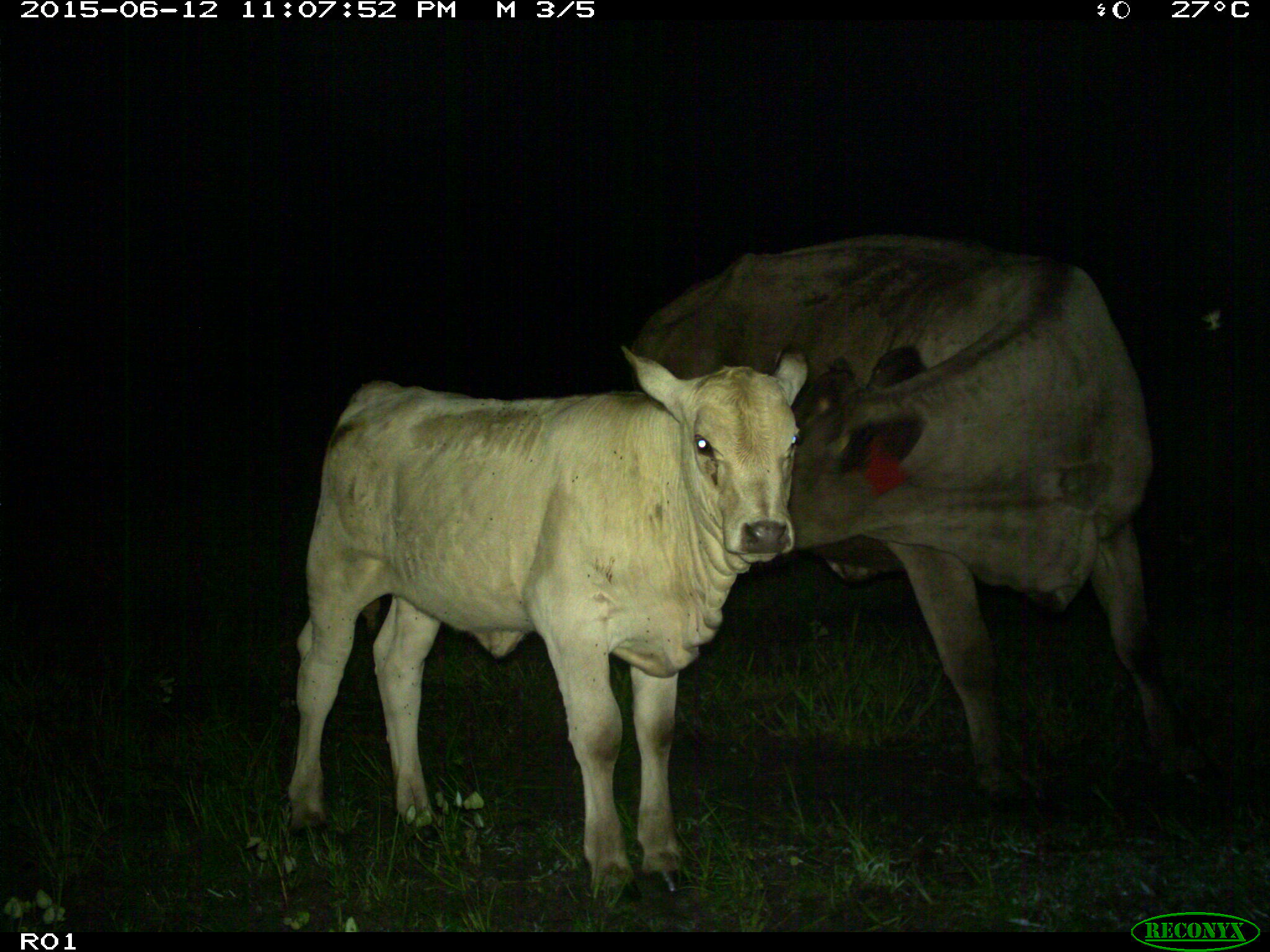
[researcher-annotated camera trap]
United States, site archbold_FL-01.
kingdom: Animalia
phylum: Chordata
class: Mammalia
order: Artiodactyla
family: Bovidae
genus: Bos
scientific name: Bos taurus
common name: domestic cow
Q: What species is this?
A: Bos taurus (domestic cow).